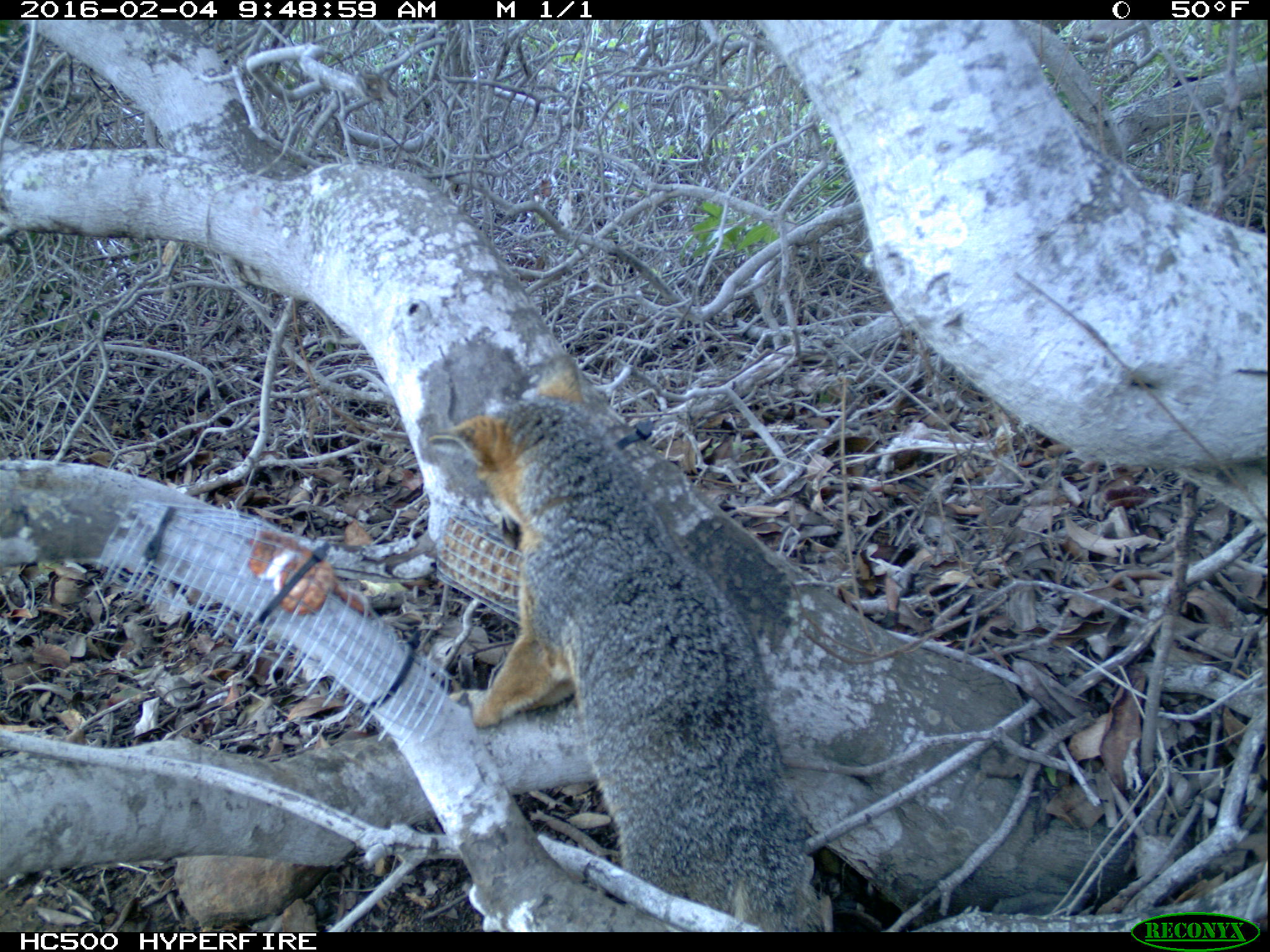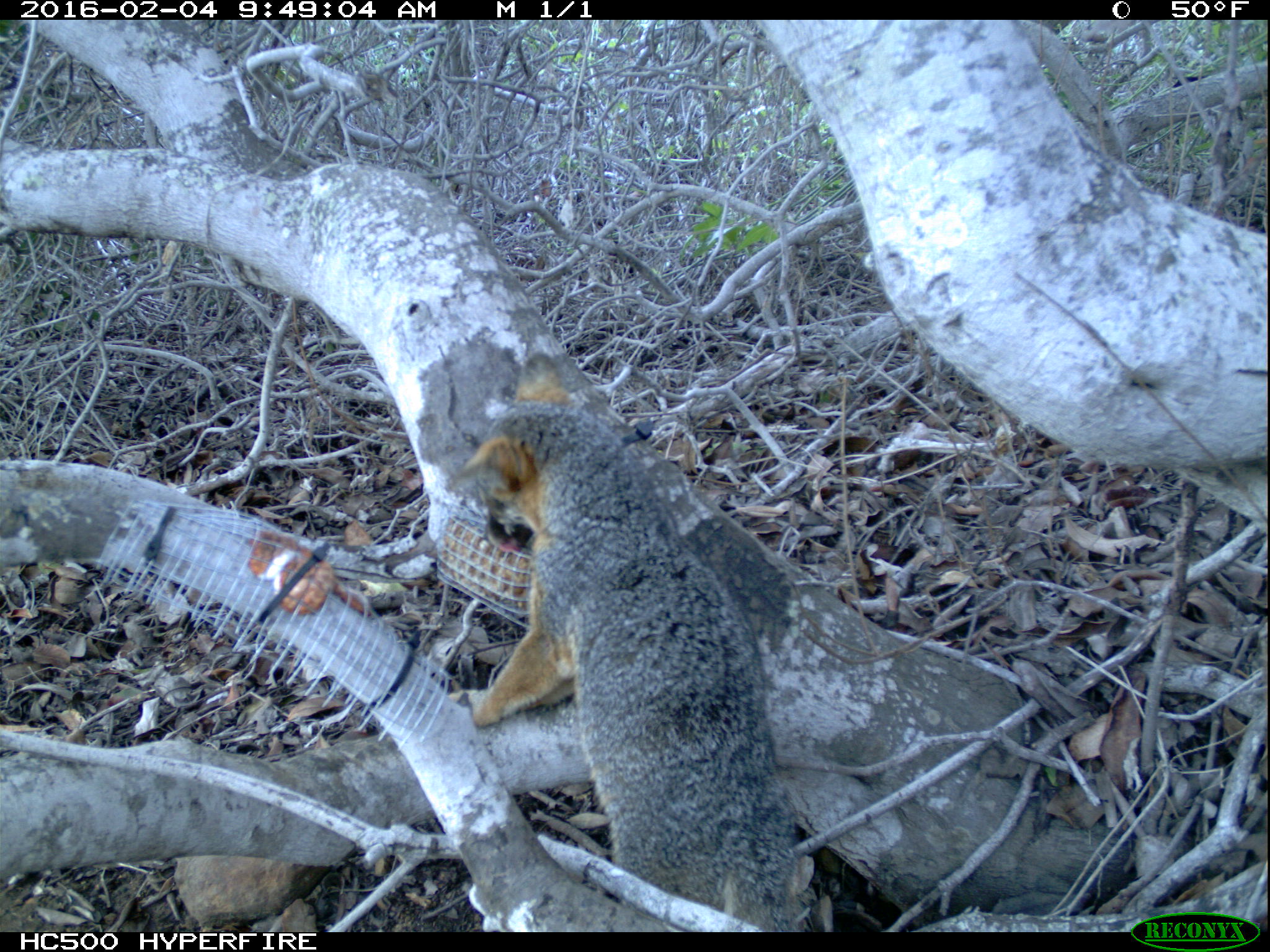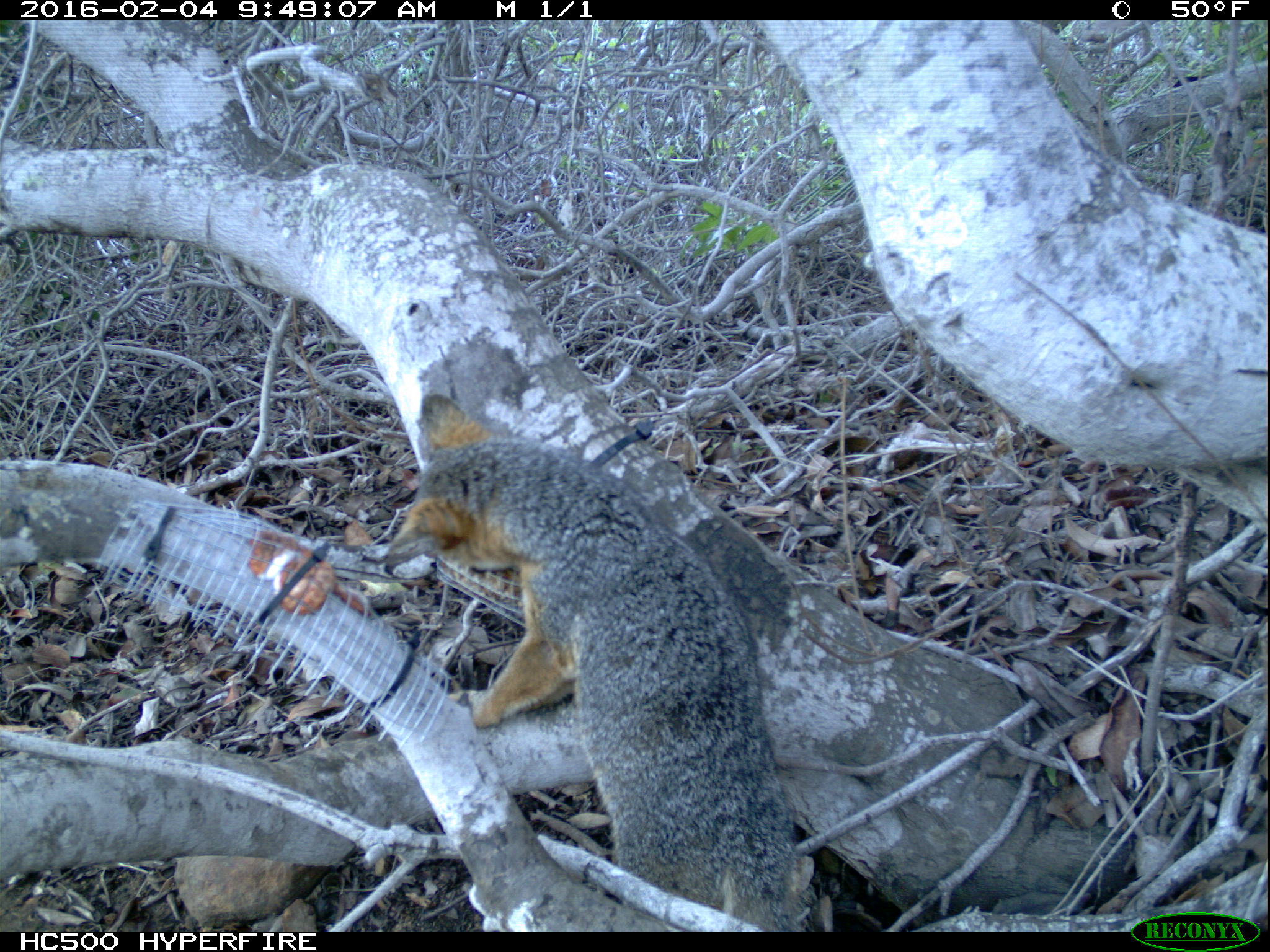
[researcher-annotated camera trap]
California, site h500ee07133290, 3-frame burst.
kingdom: Animalia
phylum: Chordata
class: Mammalia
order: Carnivora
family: Canidae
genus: Urocyon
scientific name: Urocyon littoralis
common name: island fox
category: fox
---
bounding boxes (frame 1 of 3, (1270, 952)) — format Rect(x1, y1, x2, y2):
fox: Rect(425, 348, 828, 930)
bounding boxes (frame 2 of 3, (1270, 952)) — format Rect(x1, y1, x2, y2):
fox: Rect(464, 352, 801, 930)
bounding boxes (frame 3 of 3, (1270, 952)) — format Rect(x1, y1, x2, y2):
fox: Rect(385, 389, 797, 932)